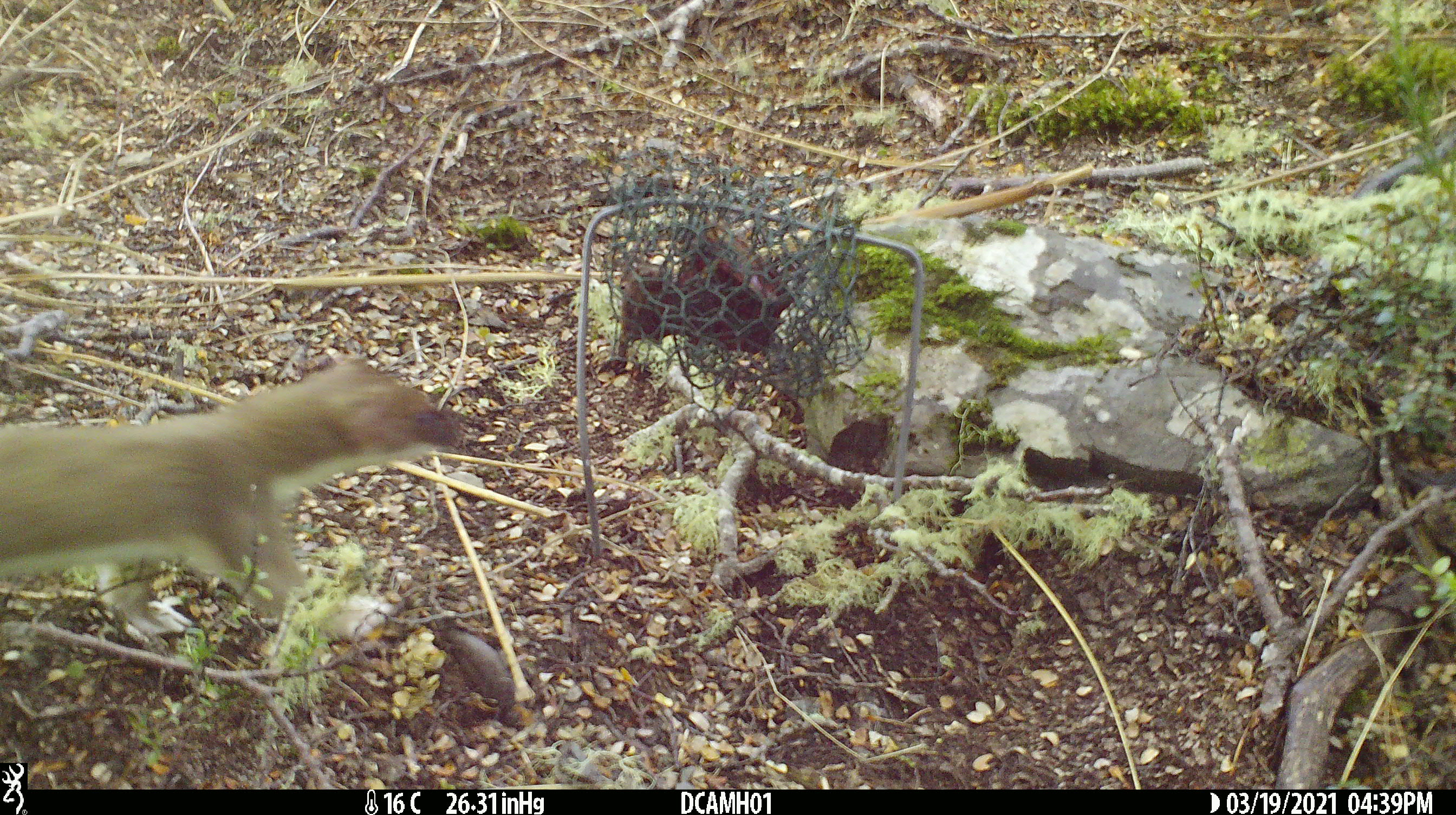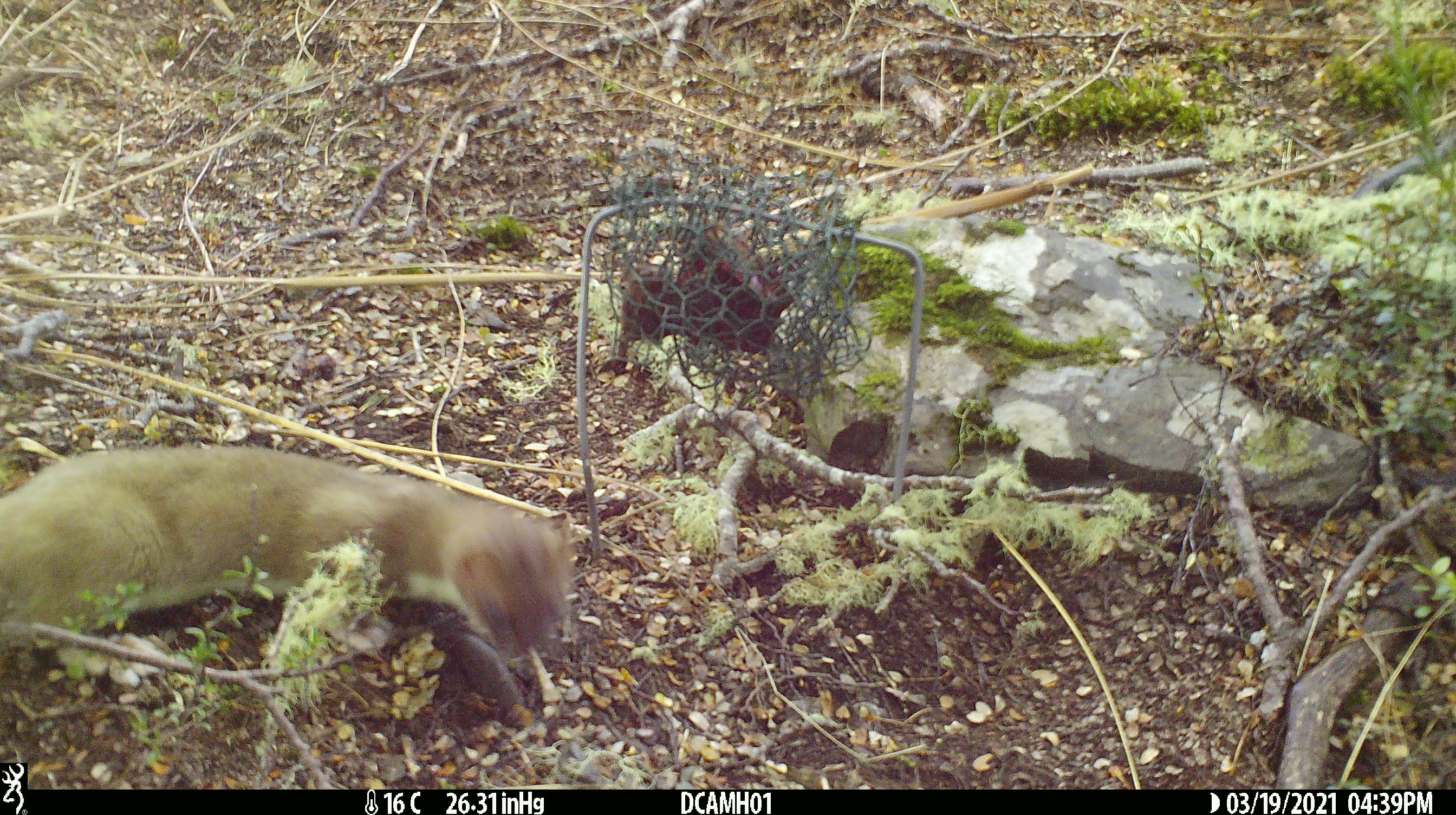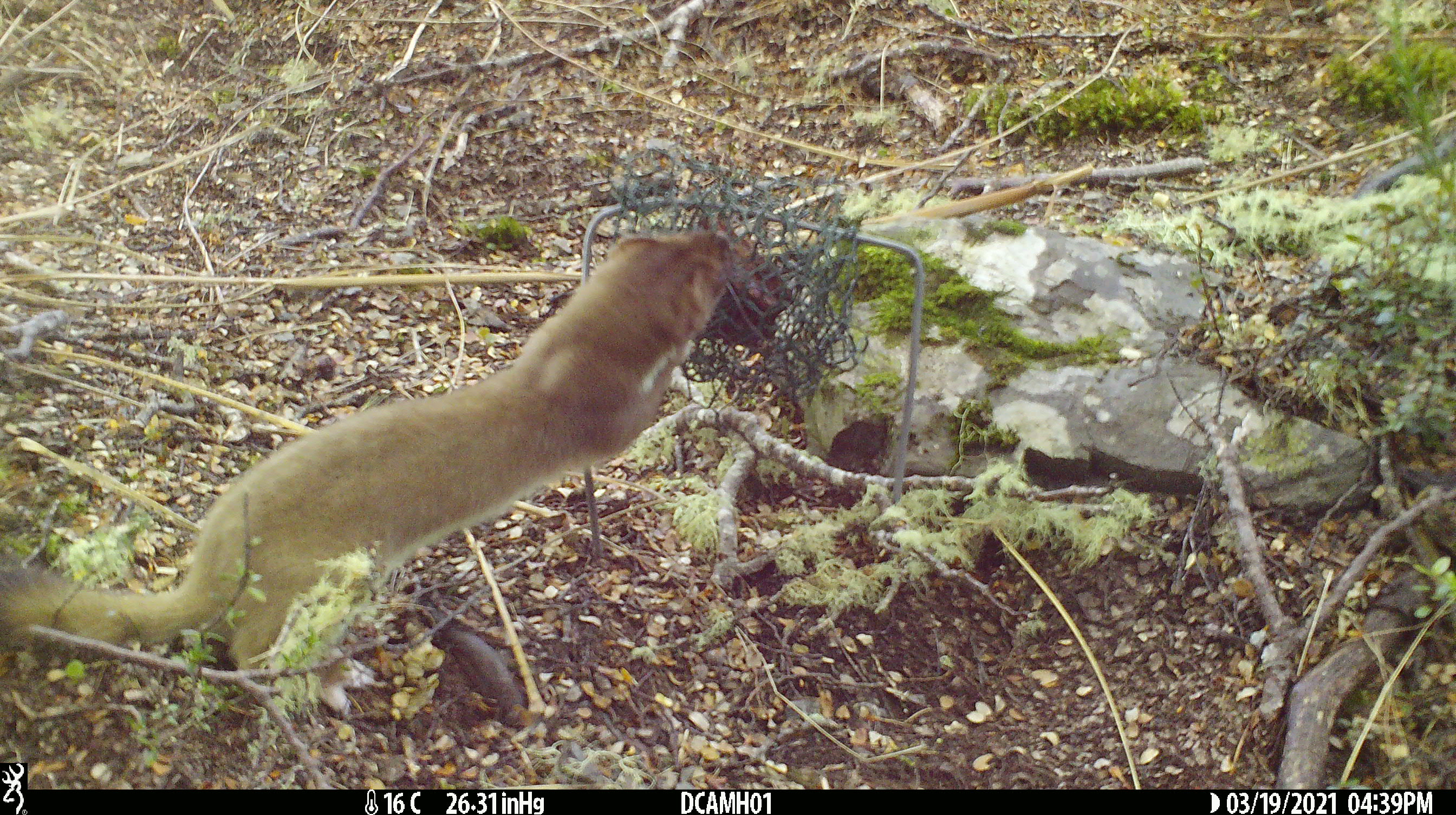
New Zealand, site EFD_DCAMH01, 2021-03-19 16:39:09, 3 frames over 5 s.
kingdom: Animalia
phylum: Chordata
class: Mammalia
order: Carnivora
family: Mustelidae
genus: Mustela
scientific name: Mustela erminea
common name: stoat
Stoat (Mustela erminea).